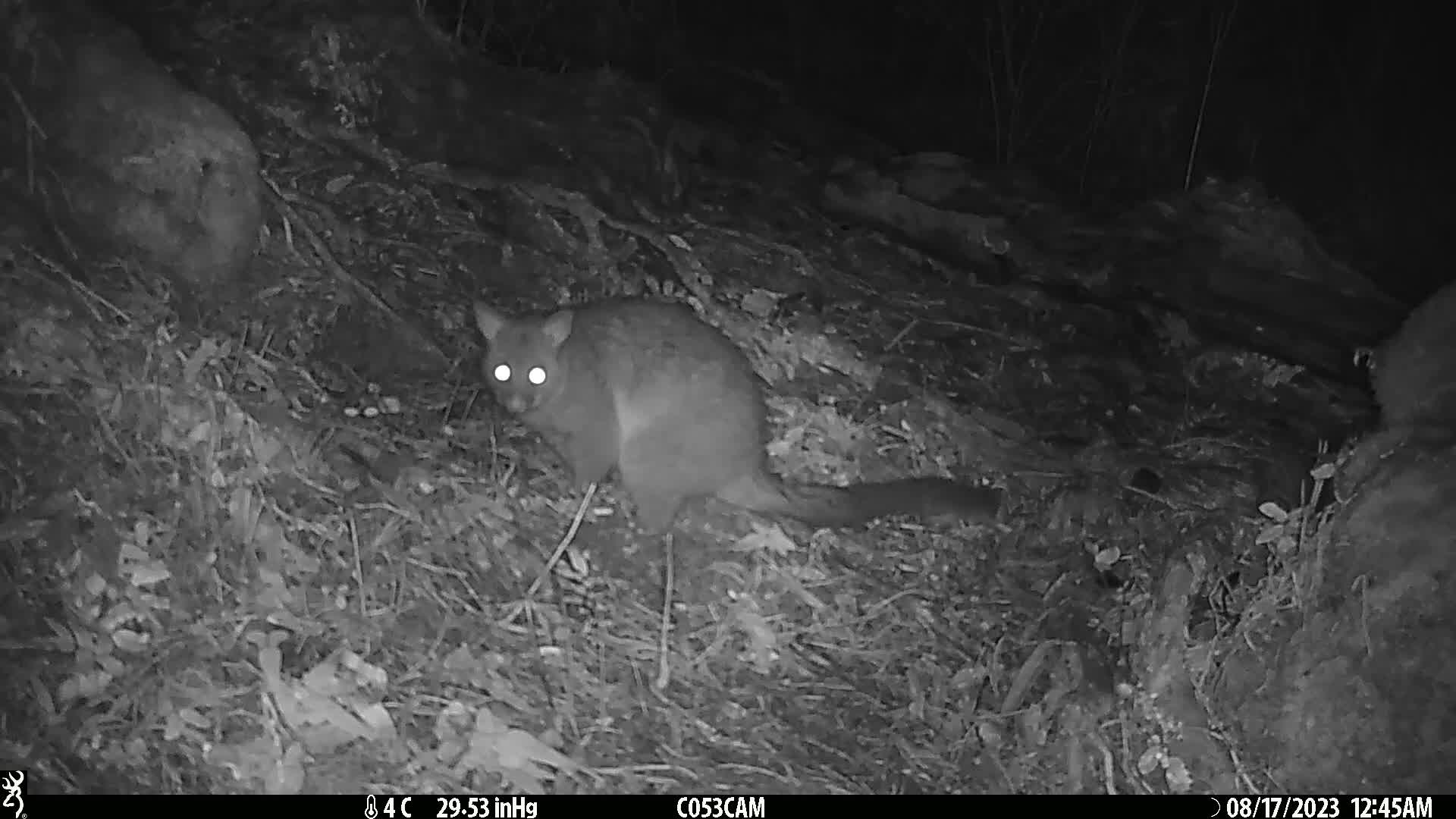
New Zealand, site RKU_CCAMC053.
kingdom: Animalia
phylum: Chordata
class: Mammalia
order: Diprotodontia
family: Phalangeridae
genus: Trichosurus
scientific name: Trichosurus vulpecula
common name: common brushtail possum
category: possum